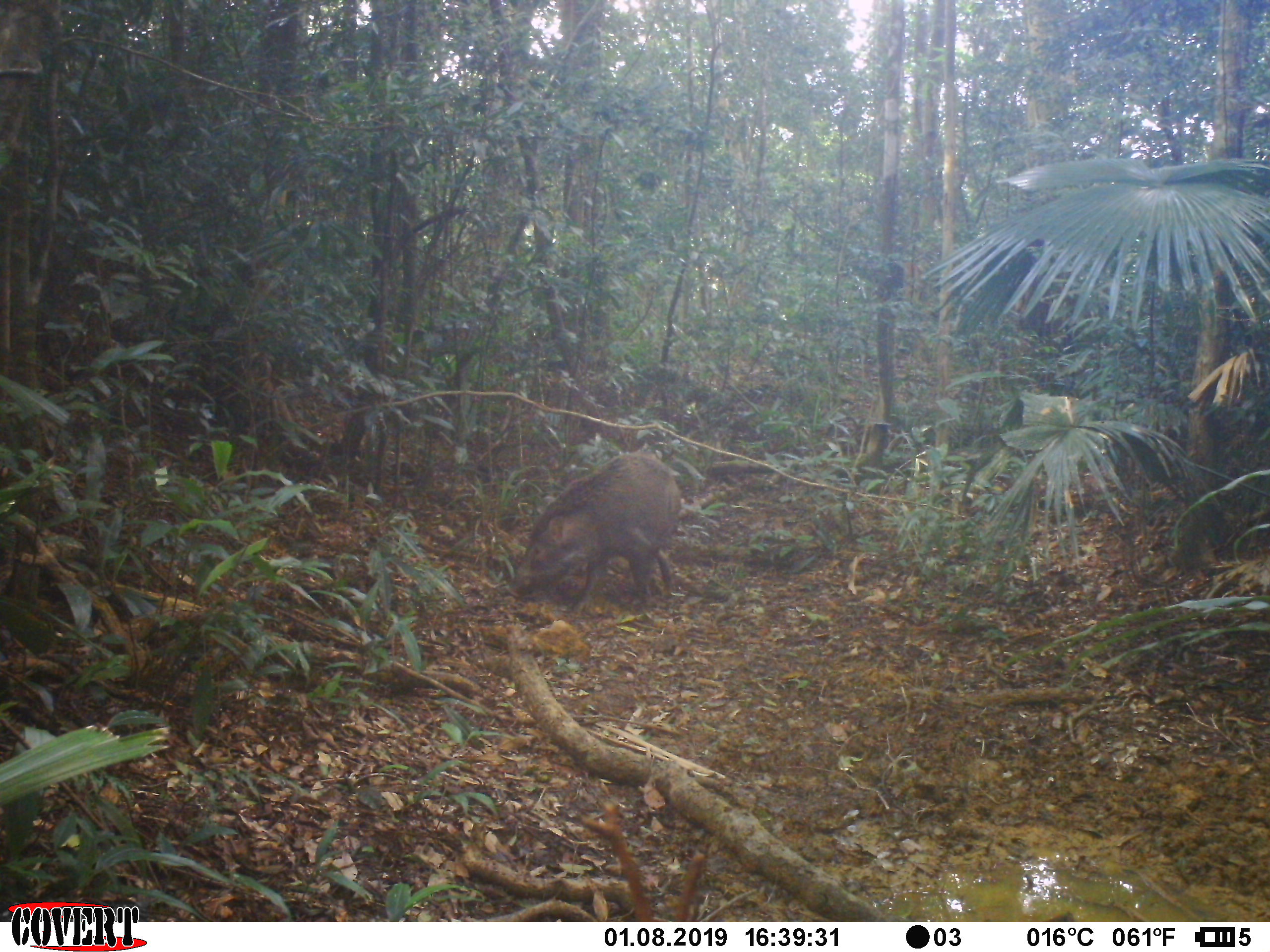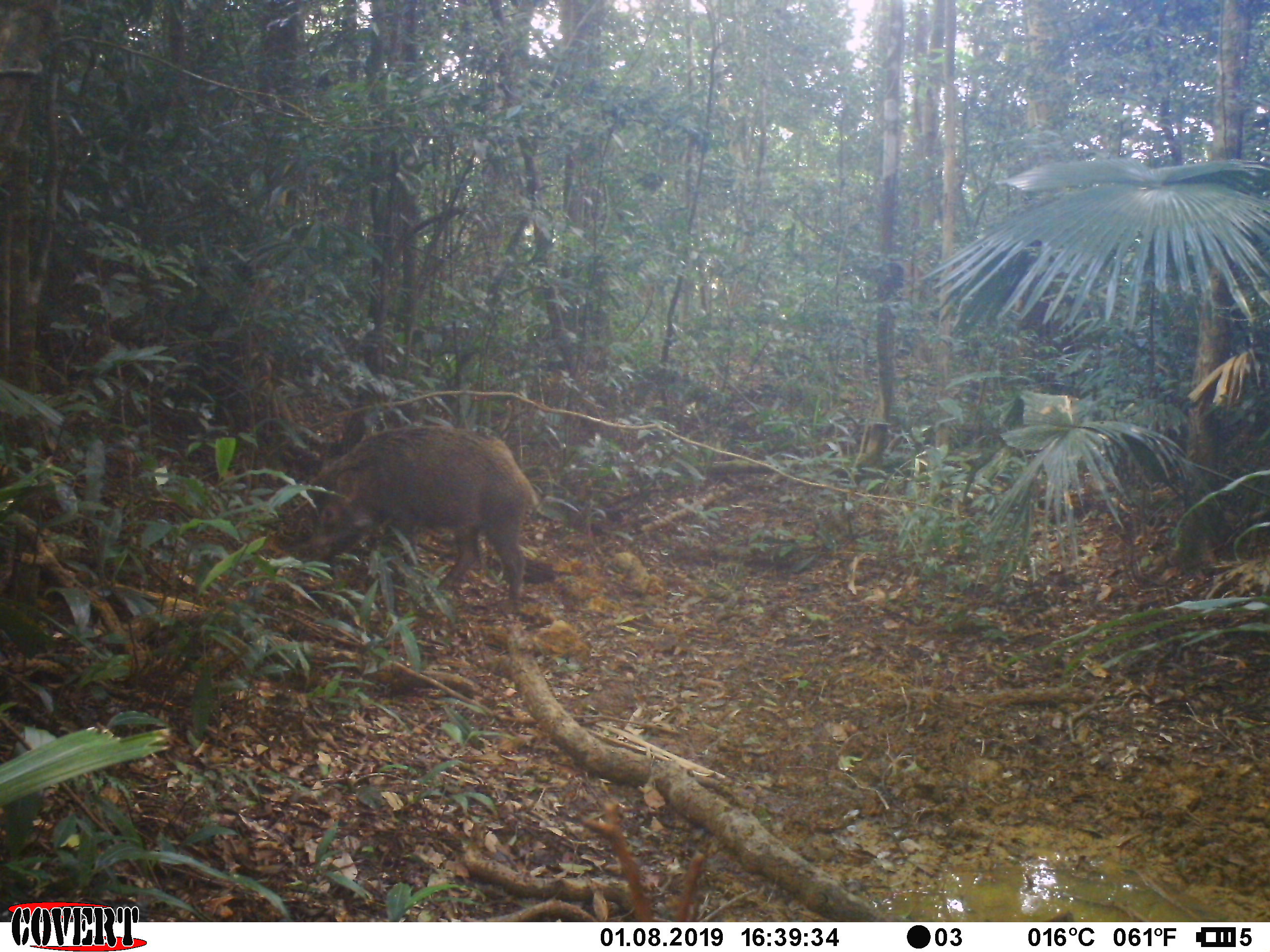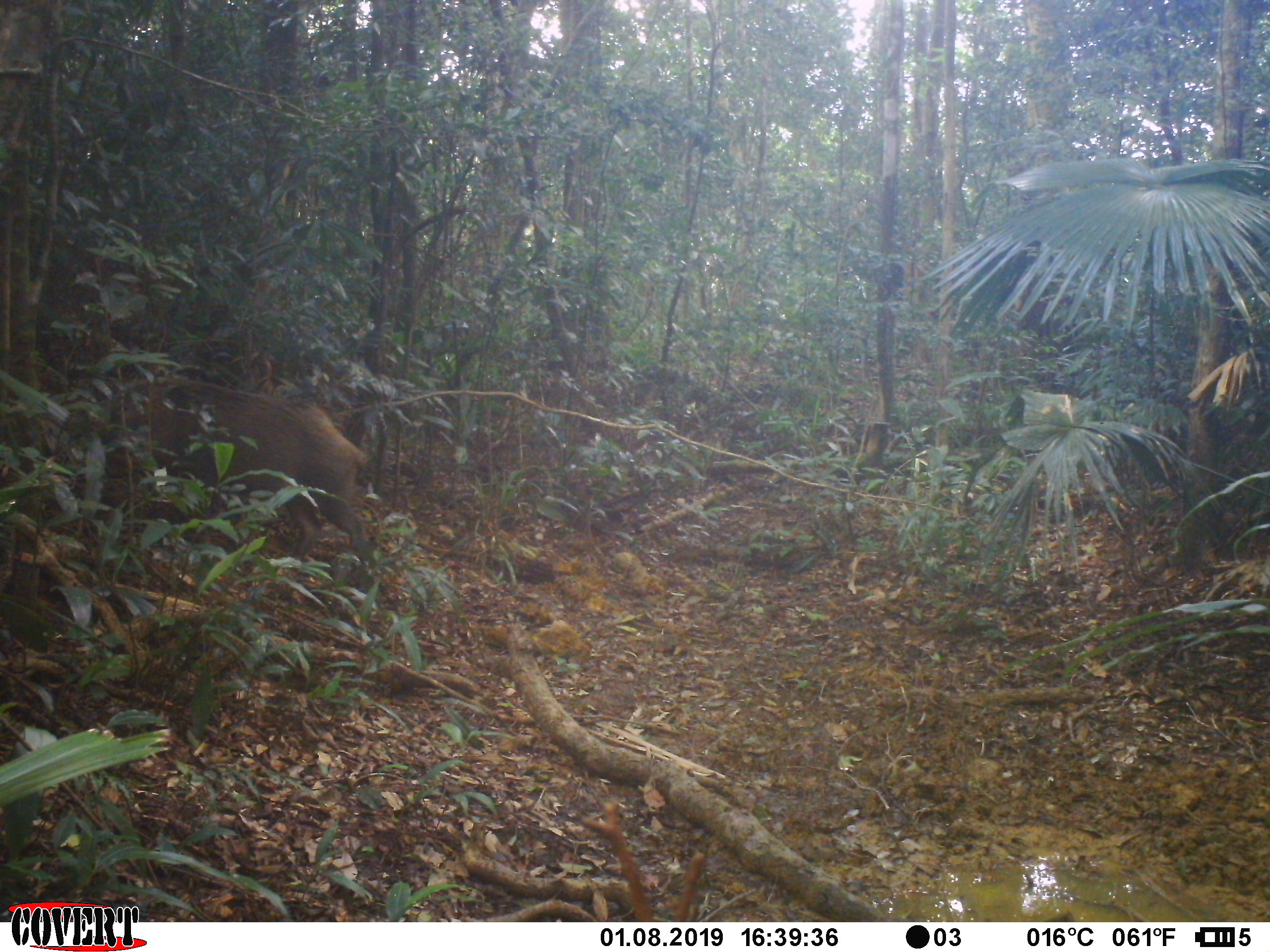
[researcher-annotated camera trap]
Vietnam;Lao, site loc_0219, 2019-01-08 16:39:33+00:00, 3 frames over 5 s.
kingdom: Animalia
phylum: Chordata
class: Mammalia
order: Artiodactyla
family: Suidae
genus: Sus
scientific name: Sus scrofa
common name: eurasian wild pig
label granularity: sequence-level